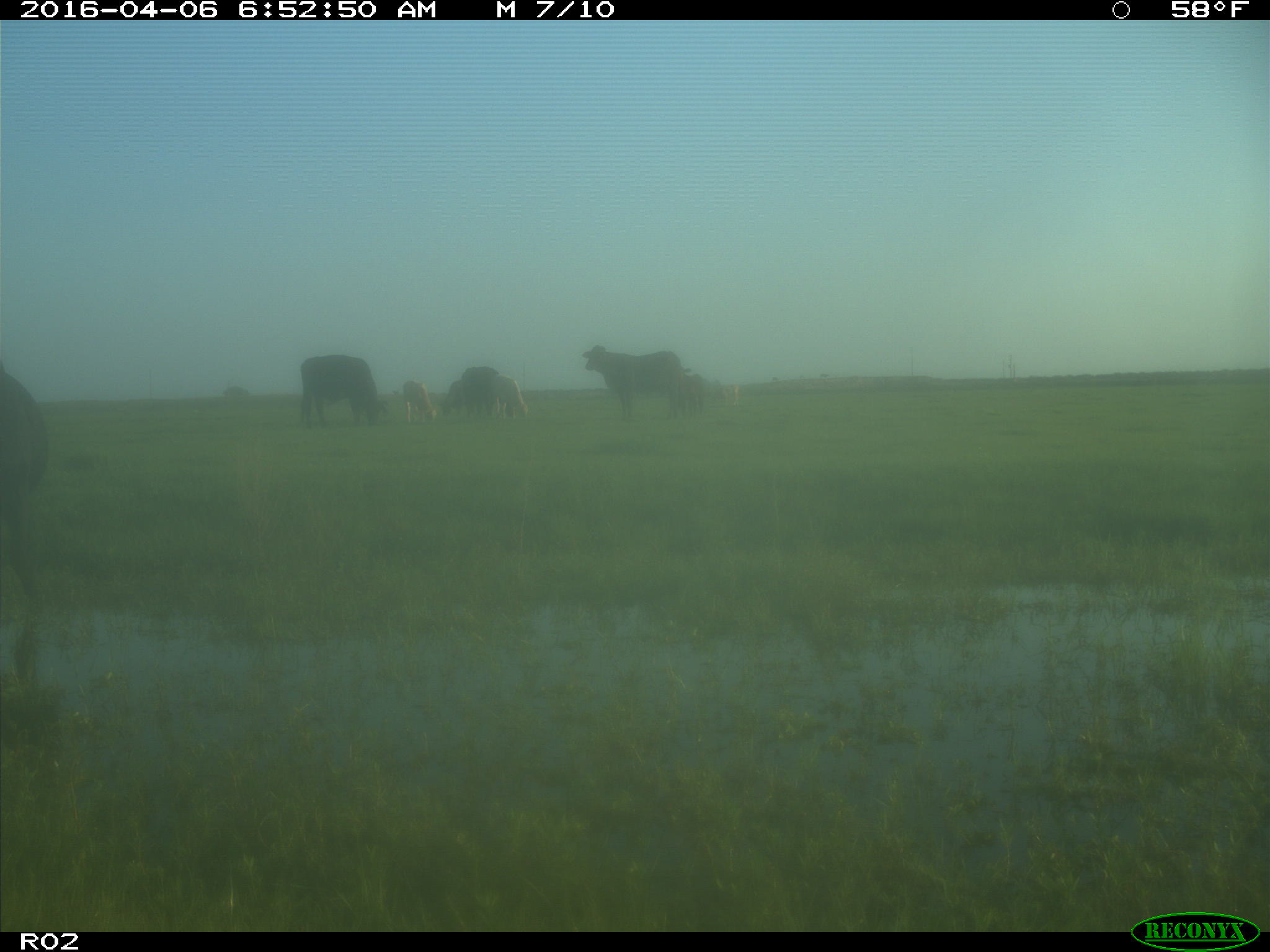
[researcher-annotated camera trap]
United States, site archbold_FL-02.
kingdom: Animalia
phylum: Chordata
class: Mammalia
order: Artiodactyla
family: Bovidae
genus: Bos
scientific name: Bos taurus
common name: domestic cow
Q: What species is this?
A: Bos taurus (domestic cow).